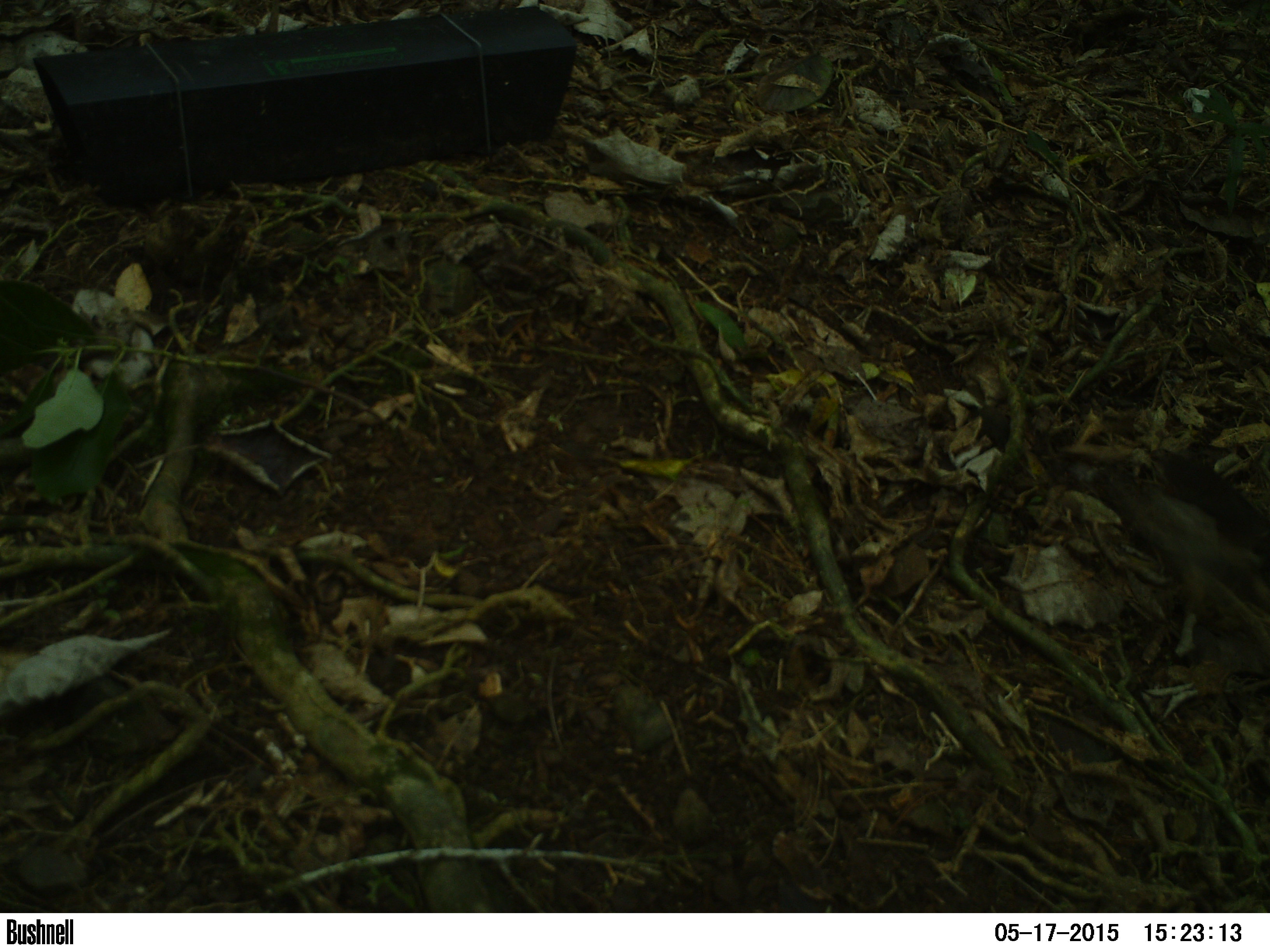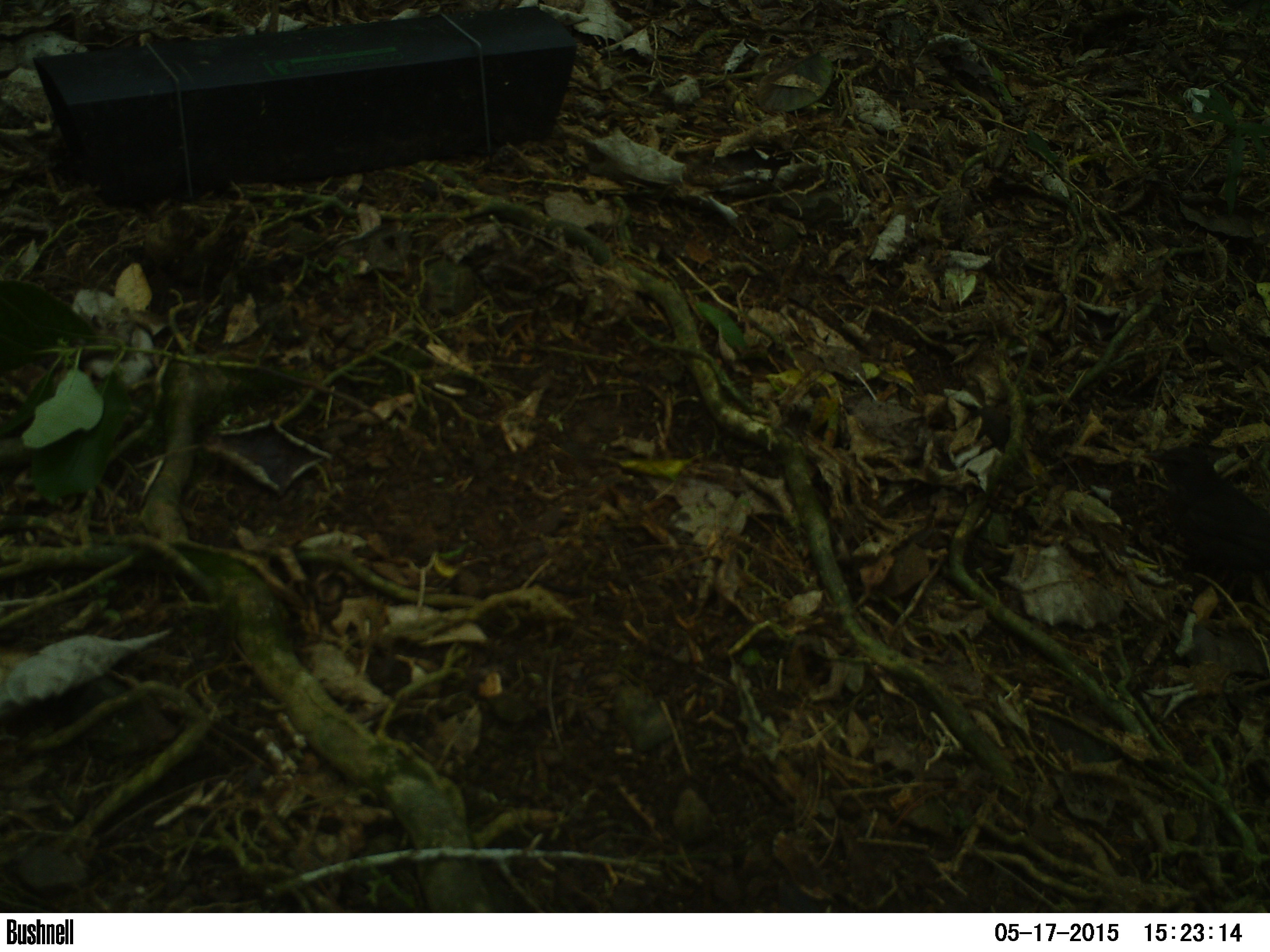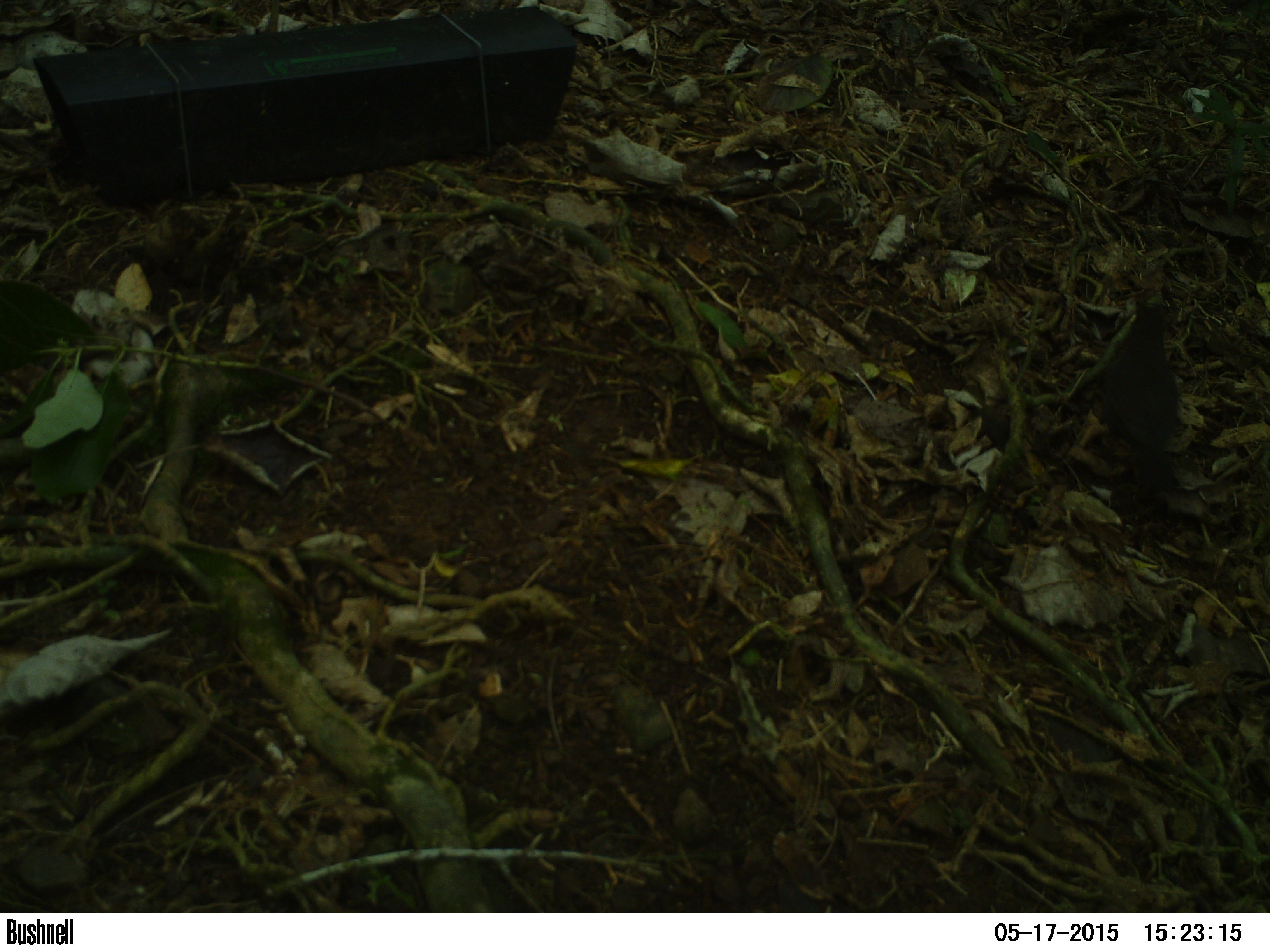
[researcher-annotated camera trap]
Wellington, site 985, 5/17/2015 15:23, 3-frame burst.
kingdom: Animalia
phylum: Chordata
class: Aves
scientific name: Aves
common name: bird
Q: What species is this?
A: Bird (Aves).